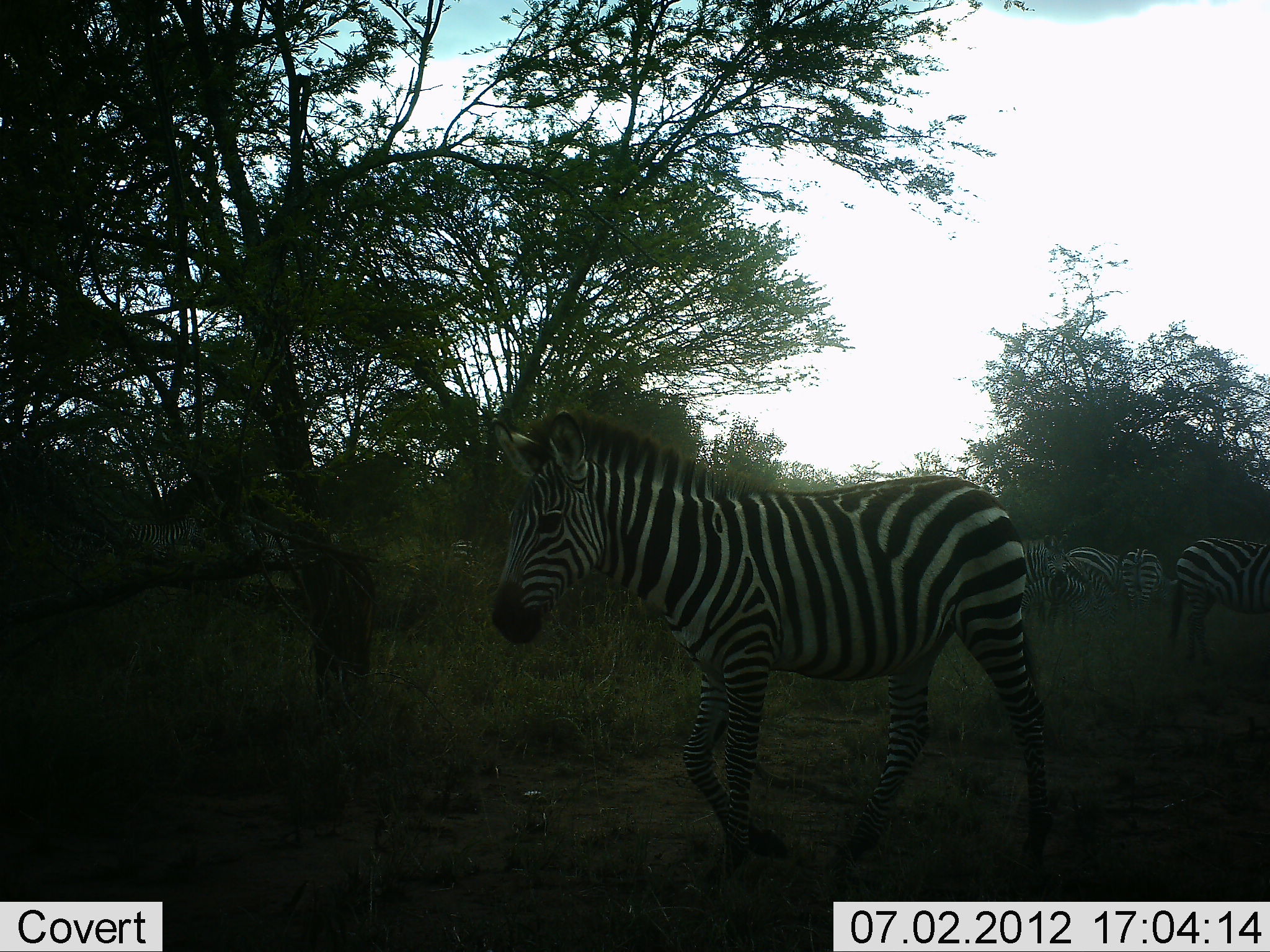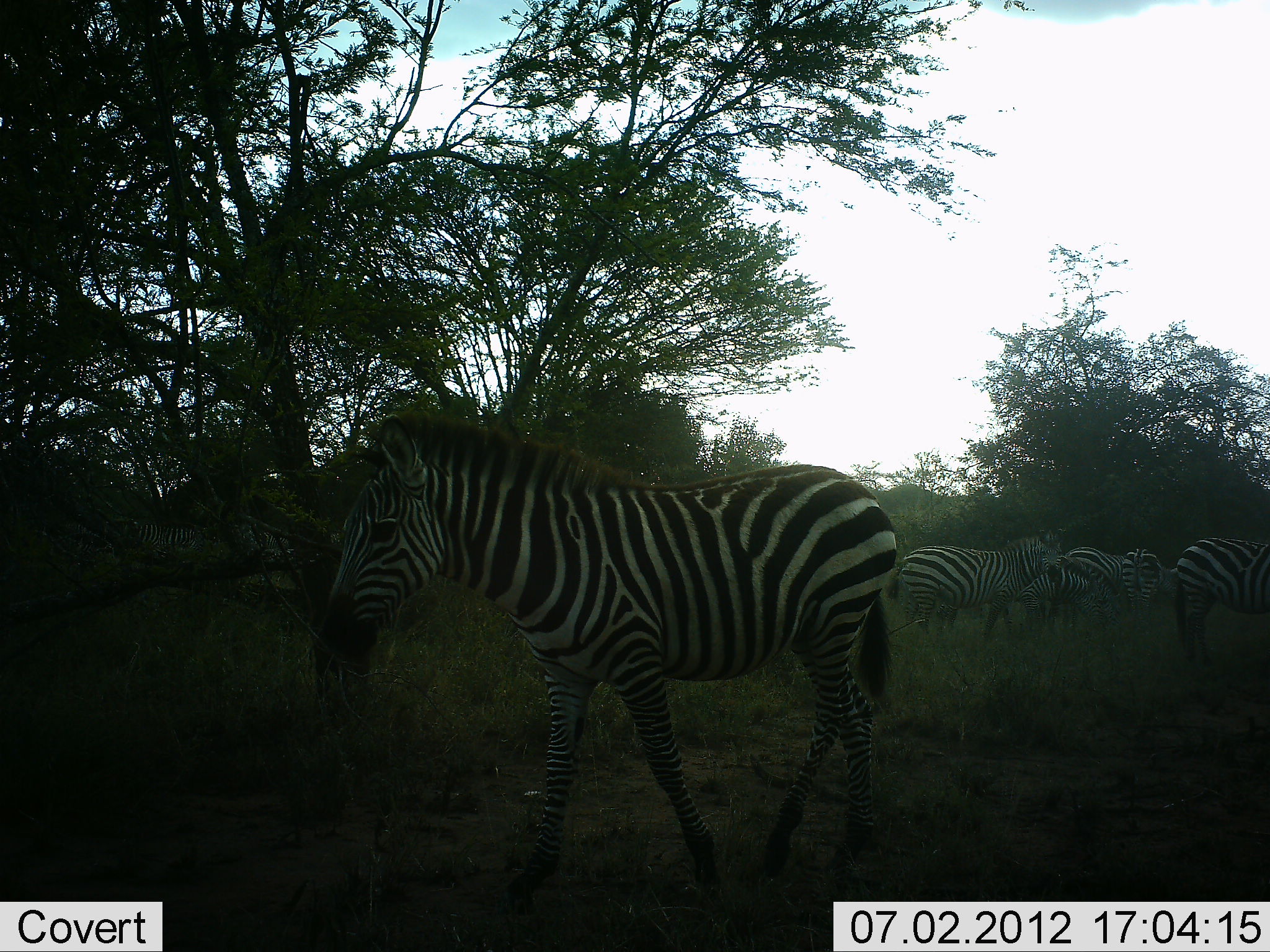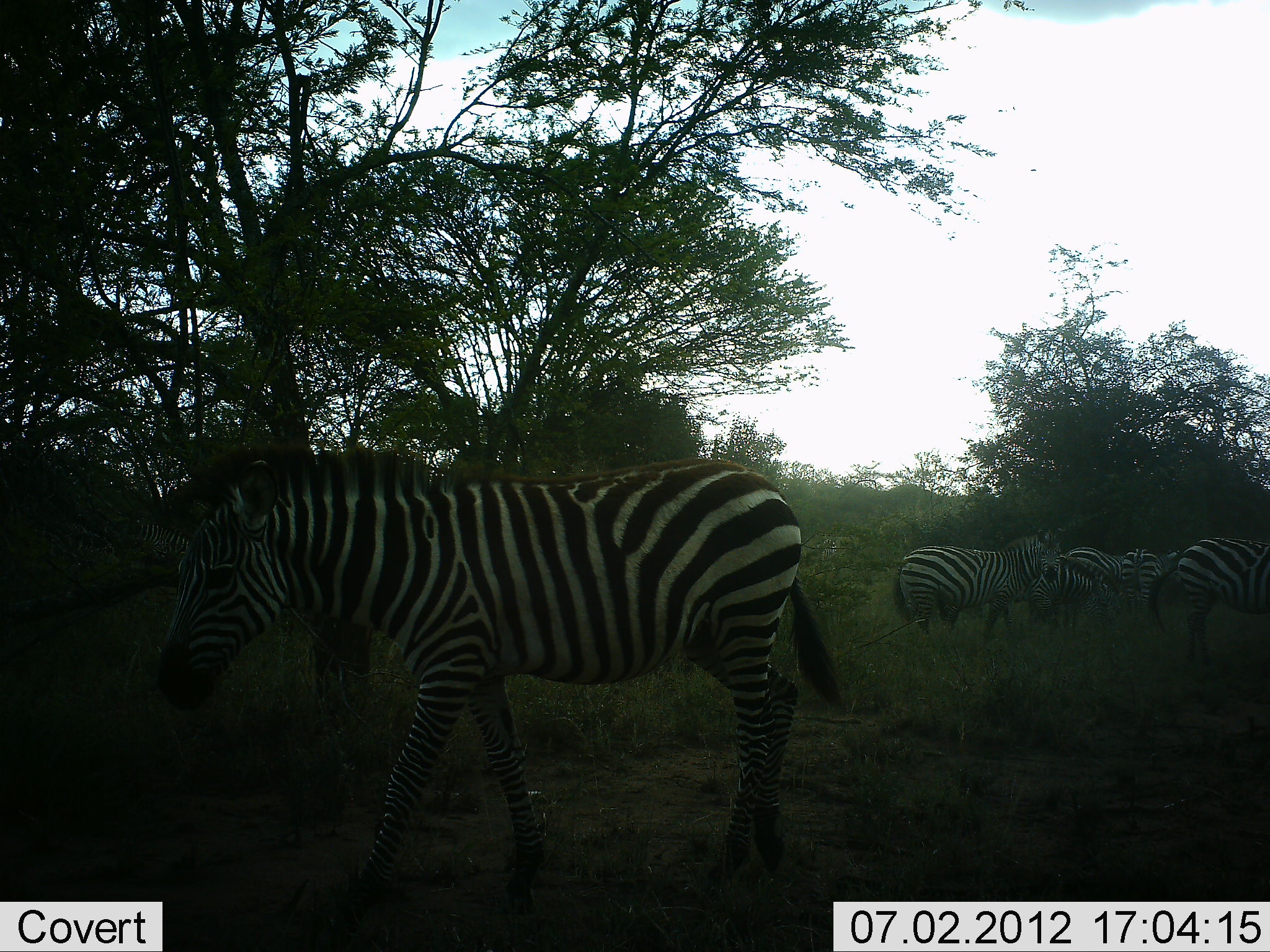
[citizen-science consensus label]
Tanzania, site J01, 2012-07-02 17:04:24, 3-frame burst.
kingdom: Animalia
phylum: Chordata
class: Mammalia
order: Perissodactyla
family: Equidae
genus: Equus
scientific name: Equus quagga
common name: plains zebra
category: zebra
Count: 5.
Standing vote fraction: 60%.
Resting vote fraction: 0%.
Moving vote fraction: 80%.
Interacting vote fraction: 10%.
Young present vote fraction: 10%.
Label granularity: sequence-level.